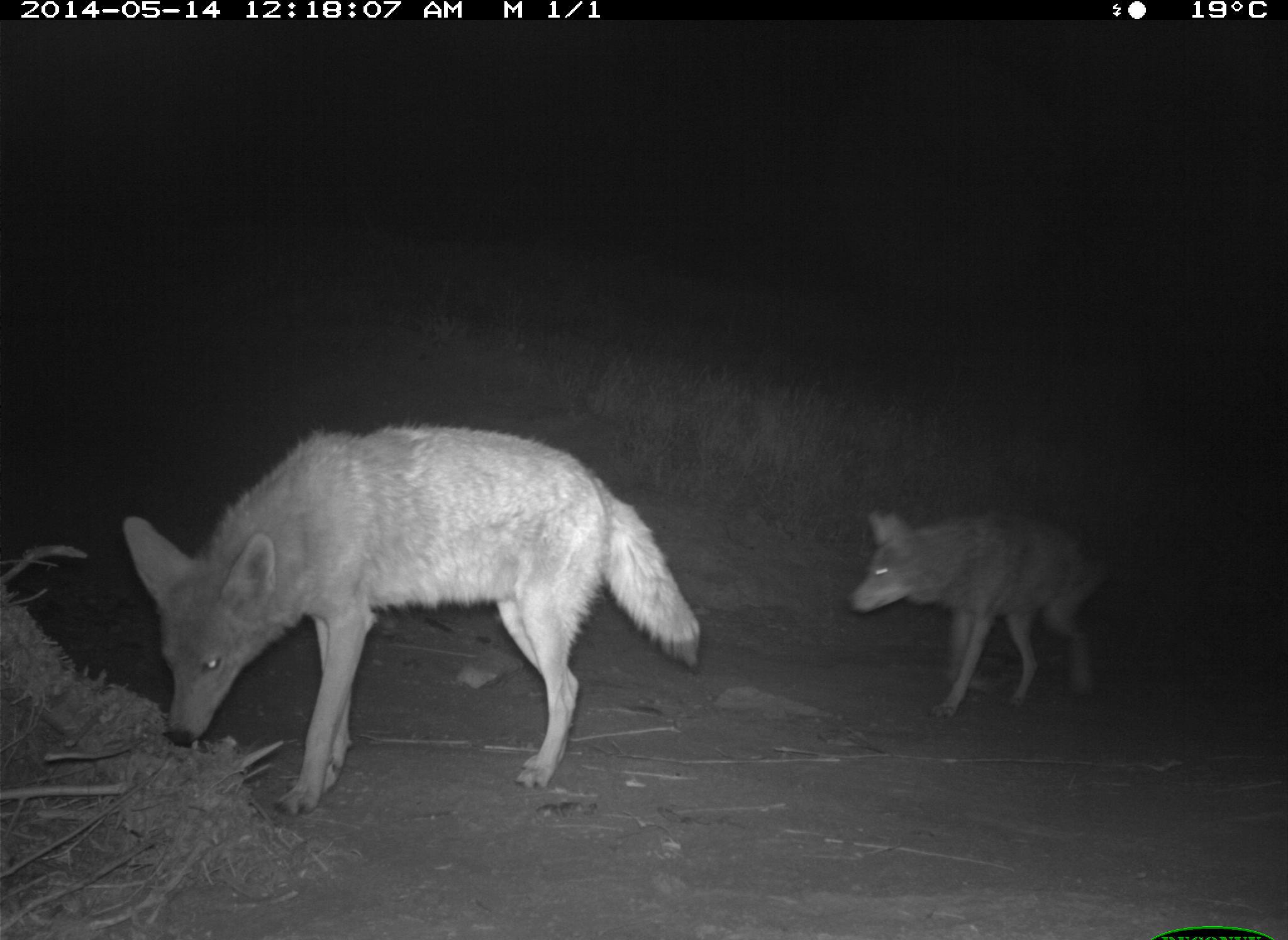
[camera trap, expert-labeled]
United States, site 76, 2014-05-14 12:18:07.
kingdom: Animalia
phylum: Chordata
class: Mammalia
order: Carnivora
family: Canidae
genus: Canis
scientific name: Canis latrans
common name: coyote